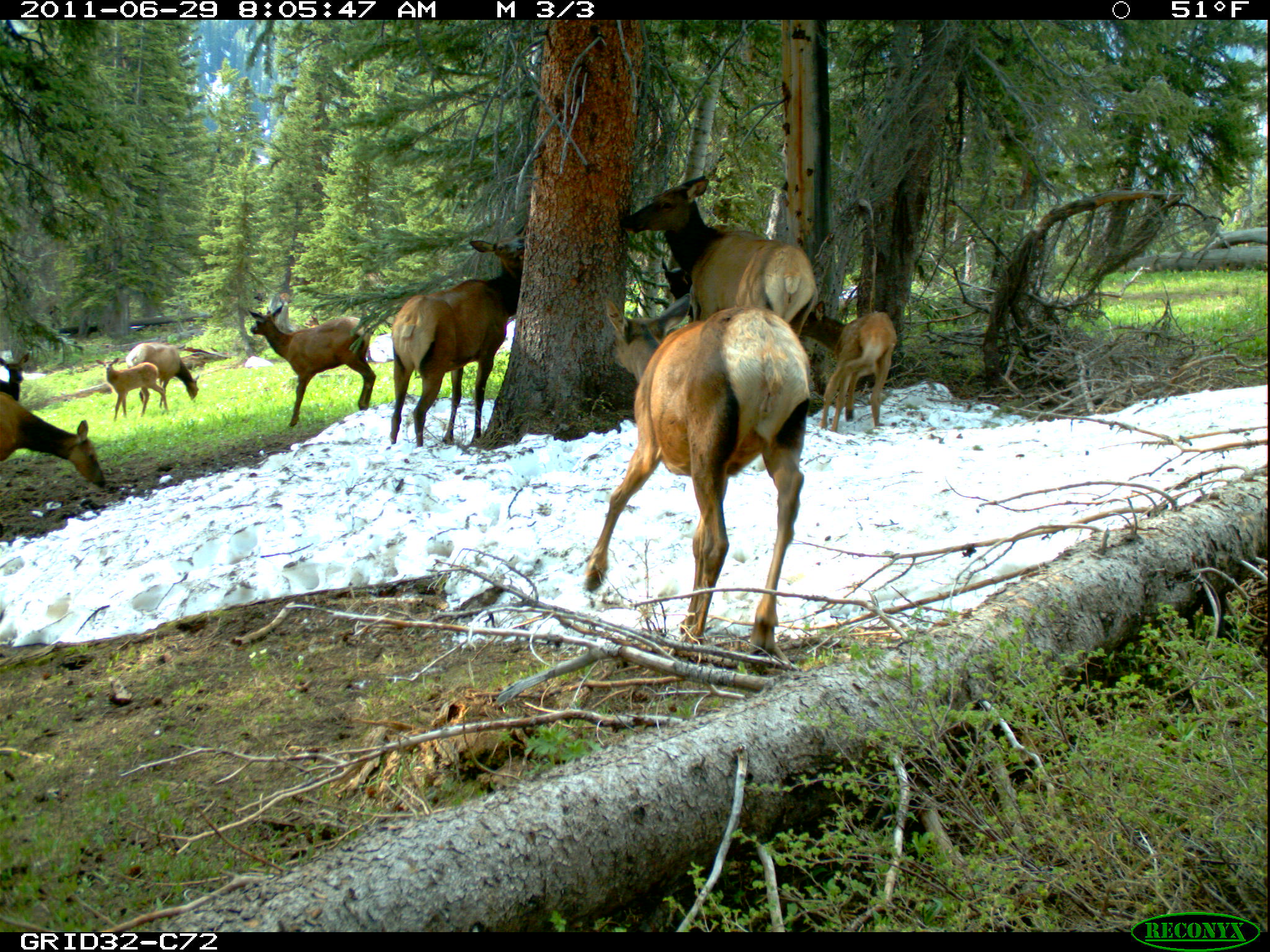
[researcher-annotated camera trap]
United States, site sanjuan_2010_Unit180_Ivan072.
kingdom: Animalia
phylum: Chordata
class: Mammalia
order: Artiodactyla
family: Cervidae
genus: Cervus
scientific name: Cervus elaphus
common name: red deer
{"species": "Cervus elaphus (red deer)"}